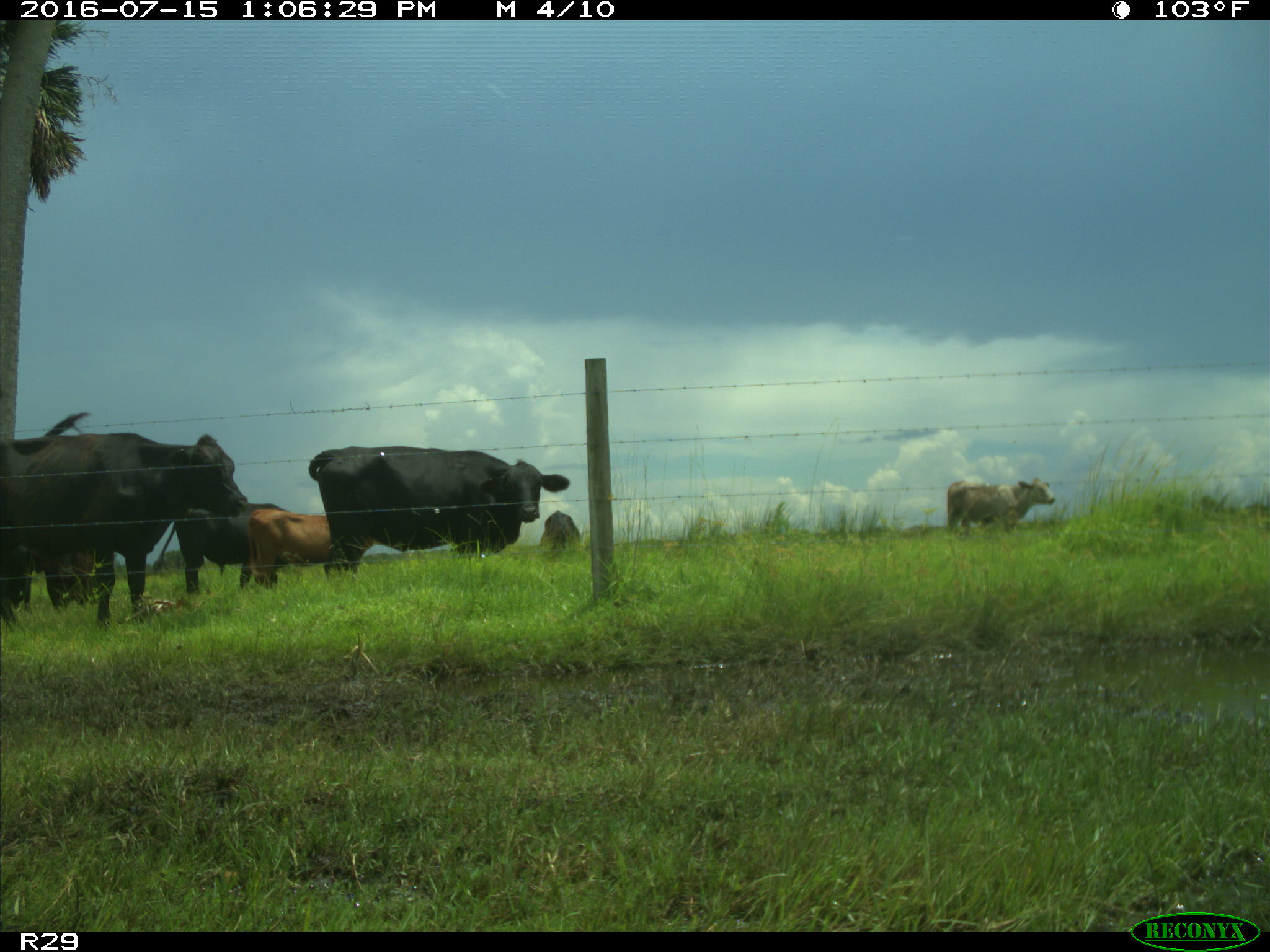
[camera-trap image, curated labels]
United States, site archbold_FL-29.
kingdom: Animalia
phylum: Chordata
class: Mammalia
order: Artiodactyla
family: Bovidae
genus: Bos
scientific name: Bos taurus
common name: domestic cow